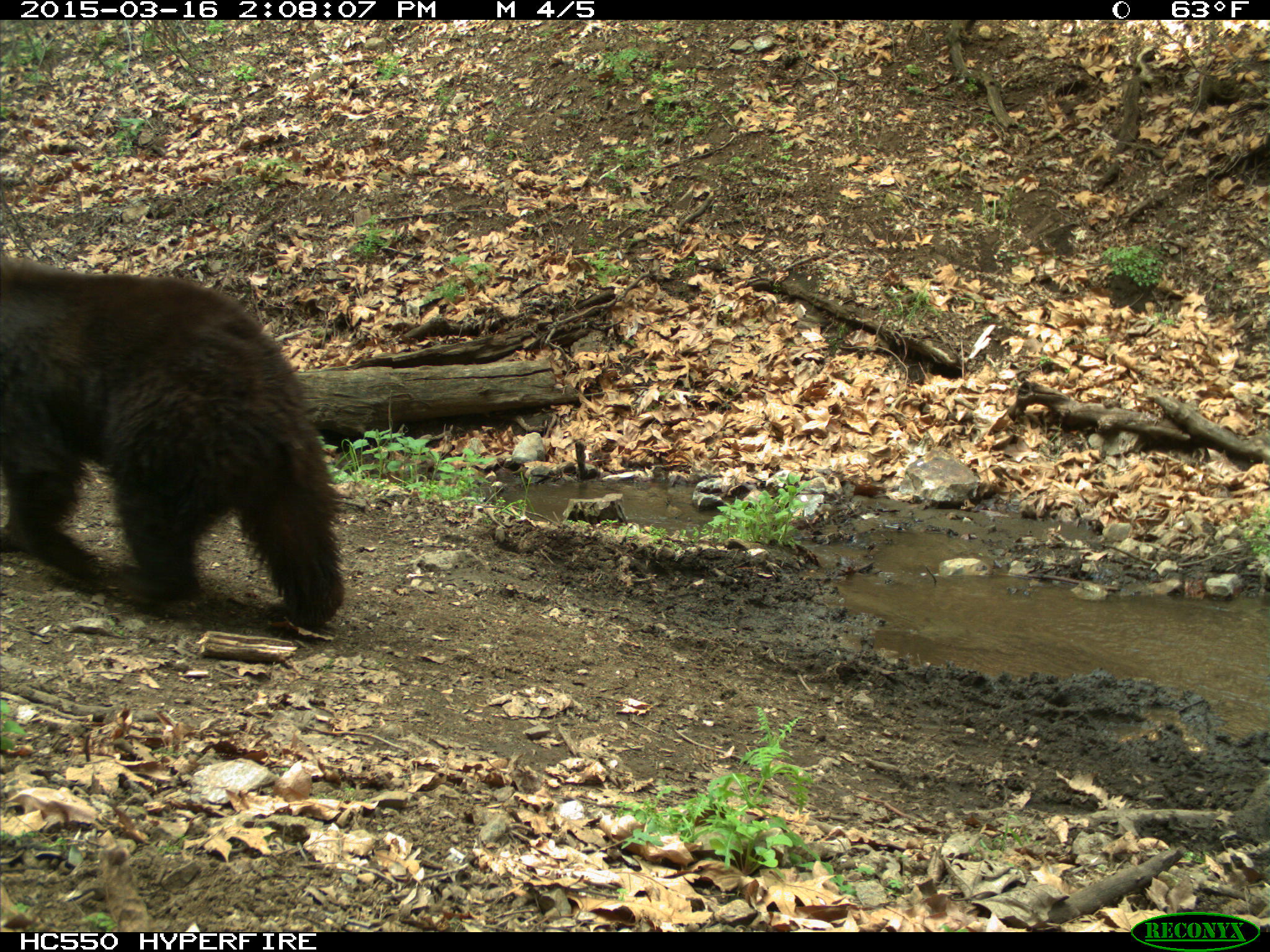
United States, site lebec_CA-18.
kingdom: Animalia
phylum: Chordata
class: Mammalia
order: Carnivora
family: Ursidae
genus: Ursus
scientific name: Ursus americanus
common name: american black bear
Ursus americanus (american black bear).